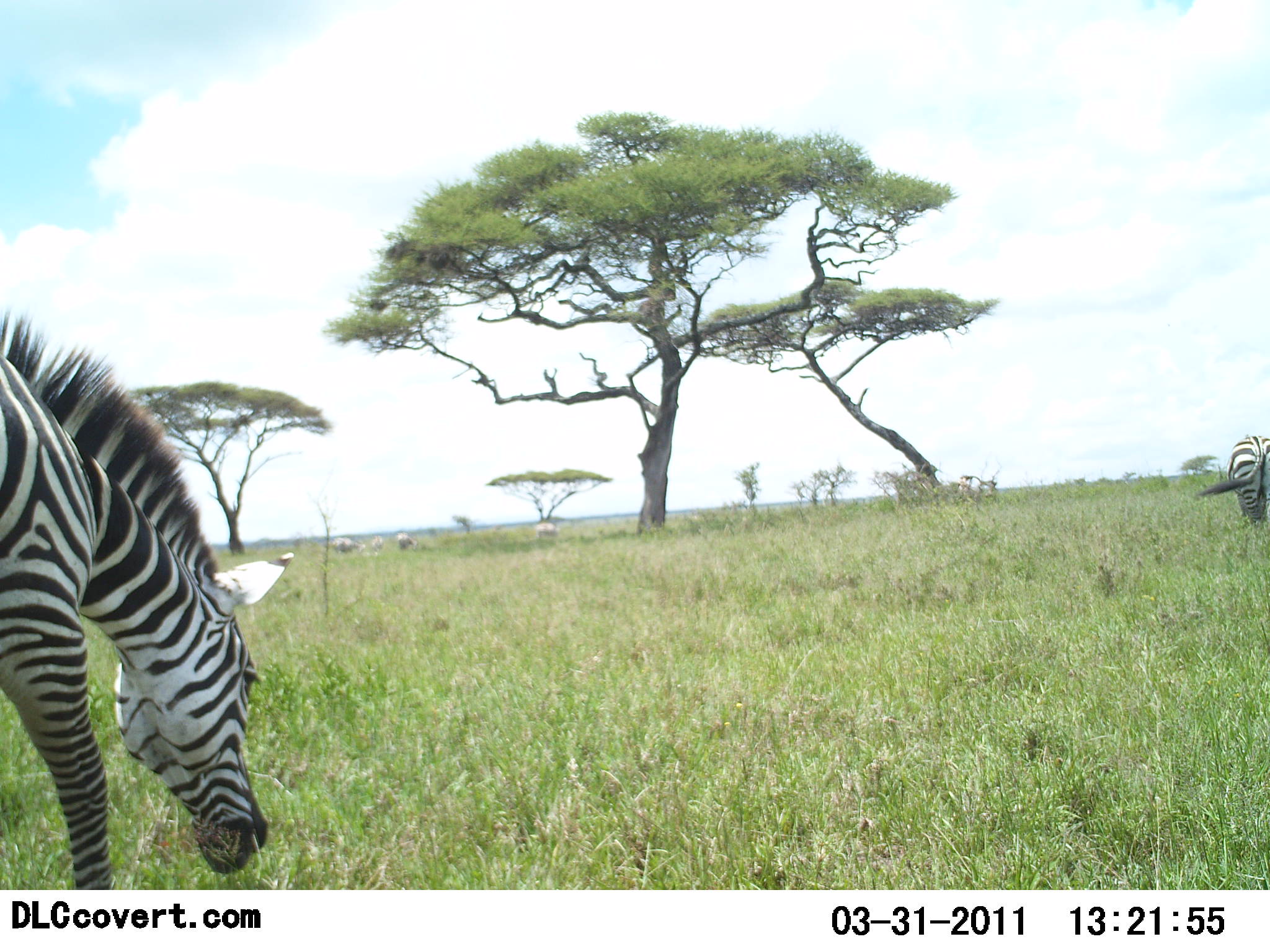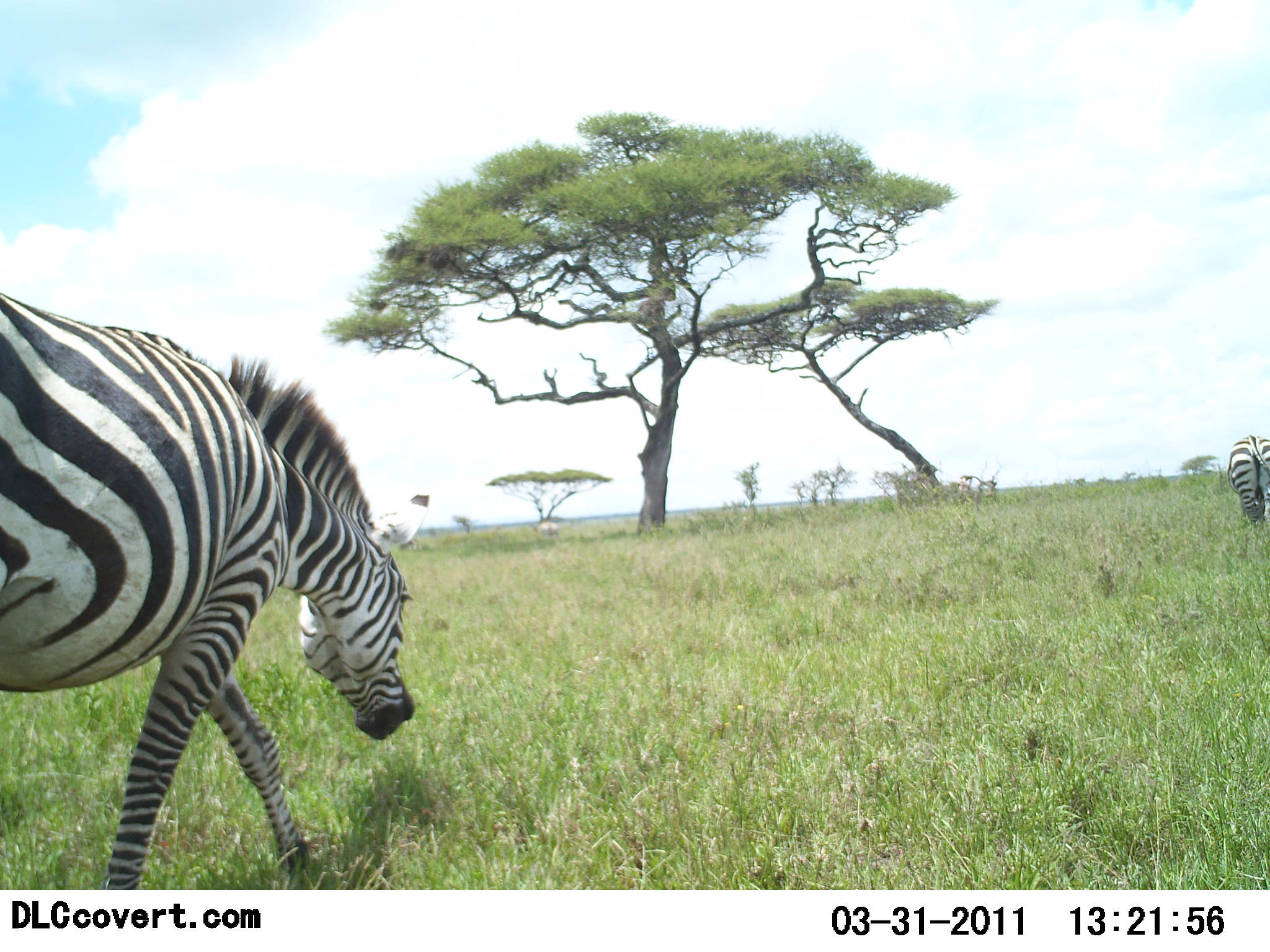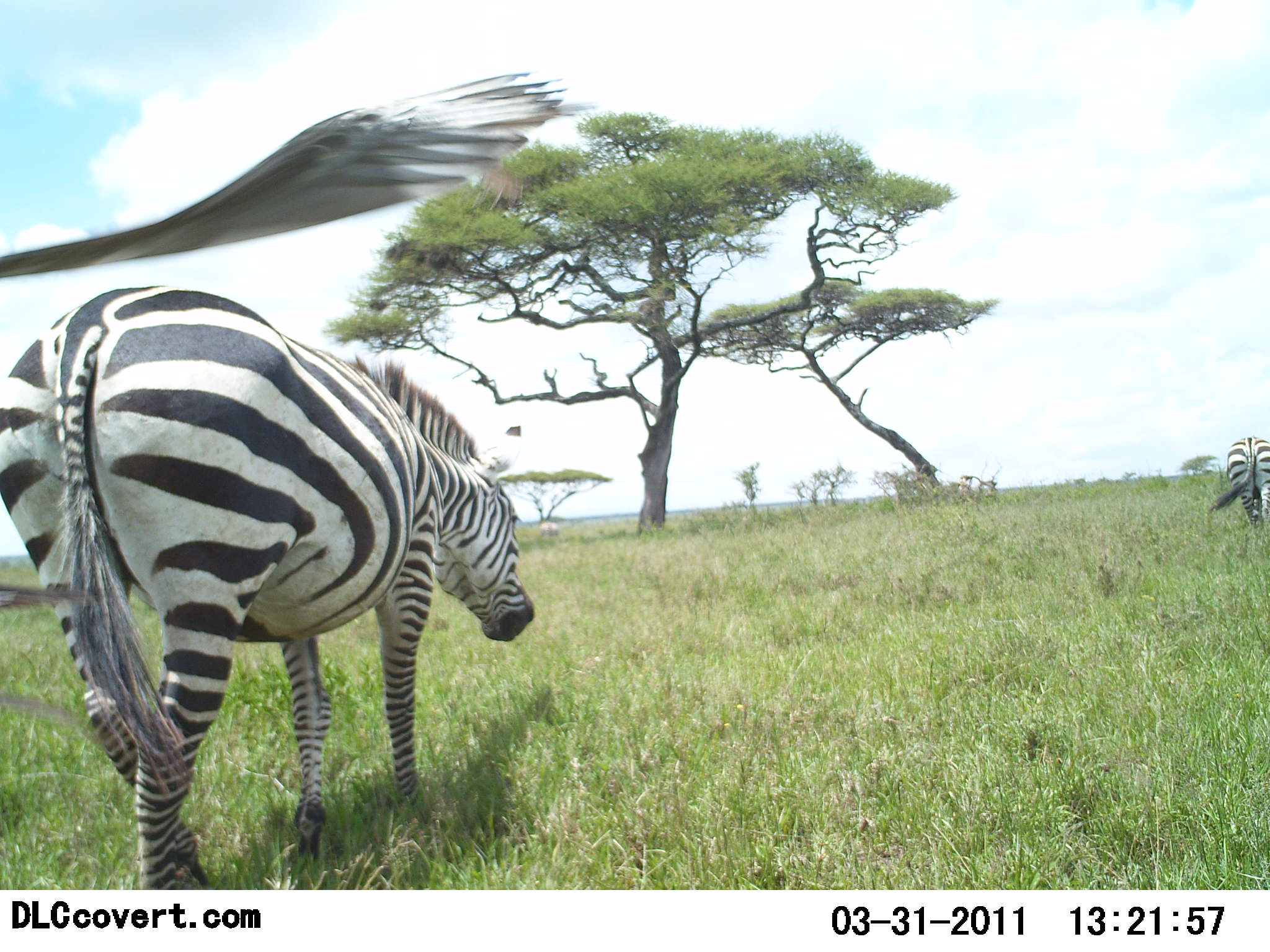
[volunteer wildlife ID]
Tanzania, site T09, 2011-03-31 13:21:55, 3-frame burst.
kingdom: Animalia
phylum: Chordata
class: Mammalia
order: Perissodactyla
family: Equidae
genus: Equus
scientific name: Equus quagga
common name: plains zebra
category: zebra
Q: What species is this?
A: Zebra (plains zebra) (Equus quagga).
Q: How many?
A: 2.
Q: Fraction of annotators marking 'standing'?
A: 12%.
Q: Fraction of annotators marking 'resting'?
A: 0%.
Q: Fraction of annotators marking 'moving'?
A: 65%.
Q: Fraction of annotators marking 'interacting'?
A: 0%.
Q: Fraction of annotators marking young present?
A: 0%.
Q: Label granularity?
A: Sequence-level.